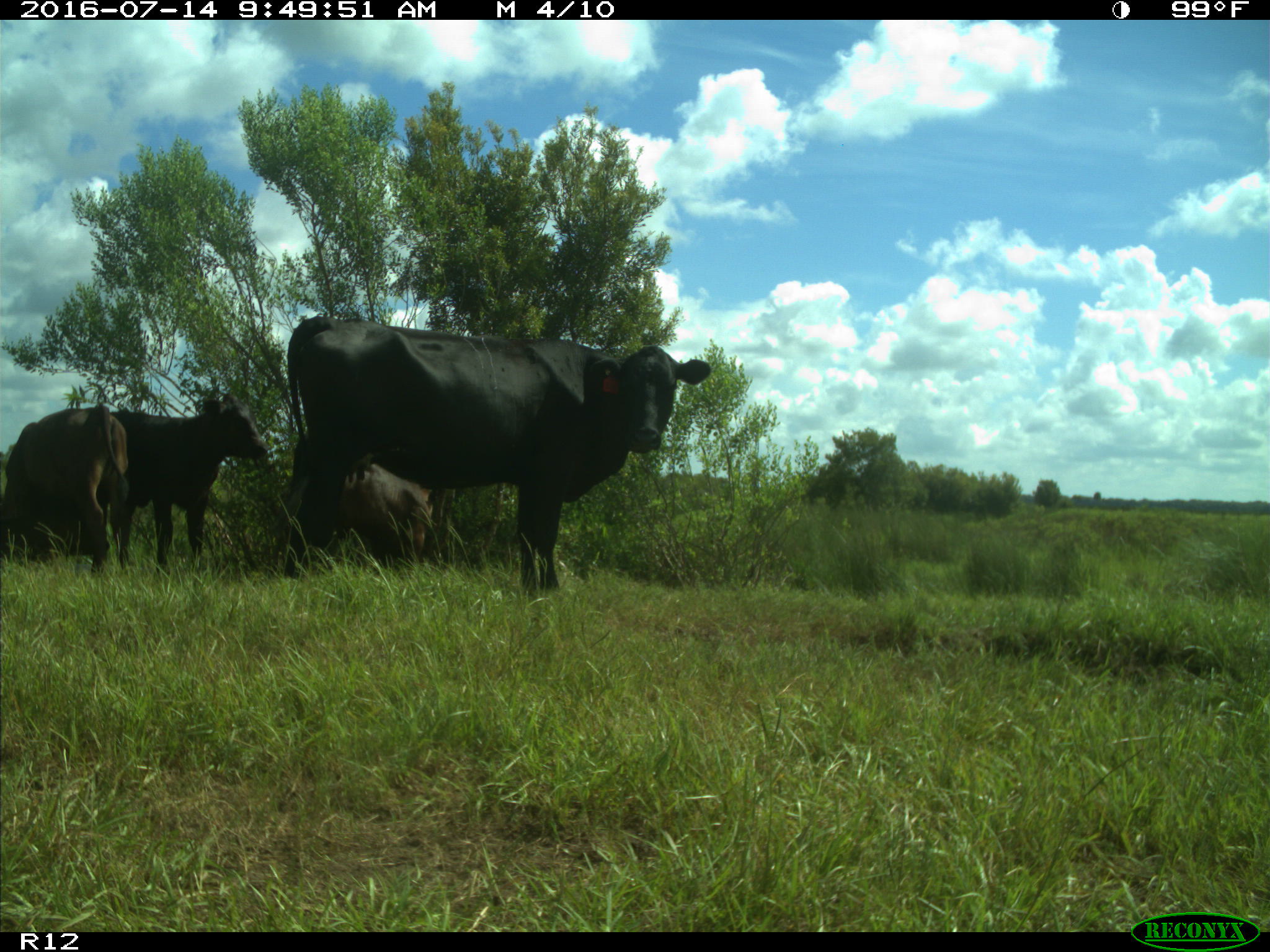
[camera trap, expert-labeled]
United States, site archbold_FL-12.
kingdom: Animalia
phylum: Chordata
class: Mammalia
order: Artiodactyla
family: Bovidae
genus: Bos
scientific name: Bos taurus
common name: domestic cow